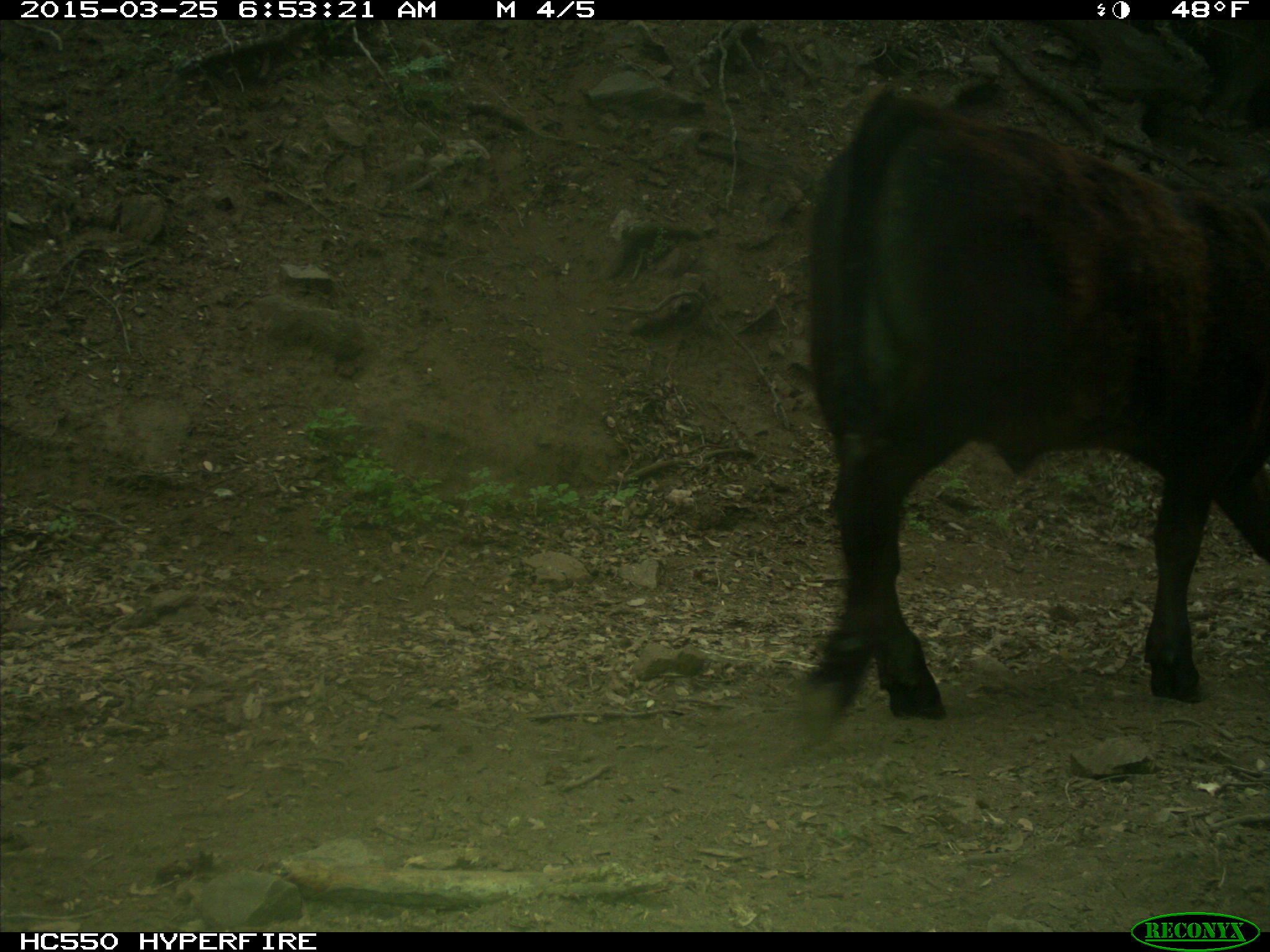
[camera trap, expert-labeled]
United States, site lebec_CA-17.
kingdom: Animalia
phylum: Chordata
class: Mammalia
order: Artiodactyla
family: Bovidae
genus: Bos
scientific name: Bos taurus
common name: domestic cow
Bos taurus (domestic cow).